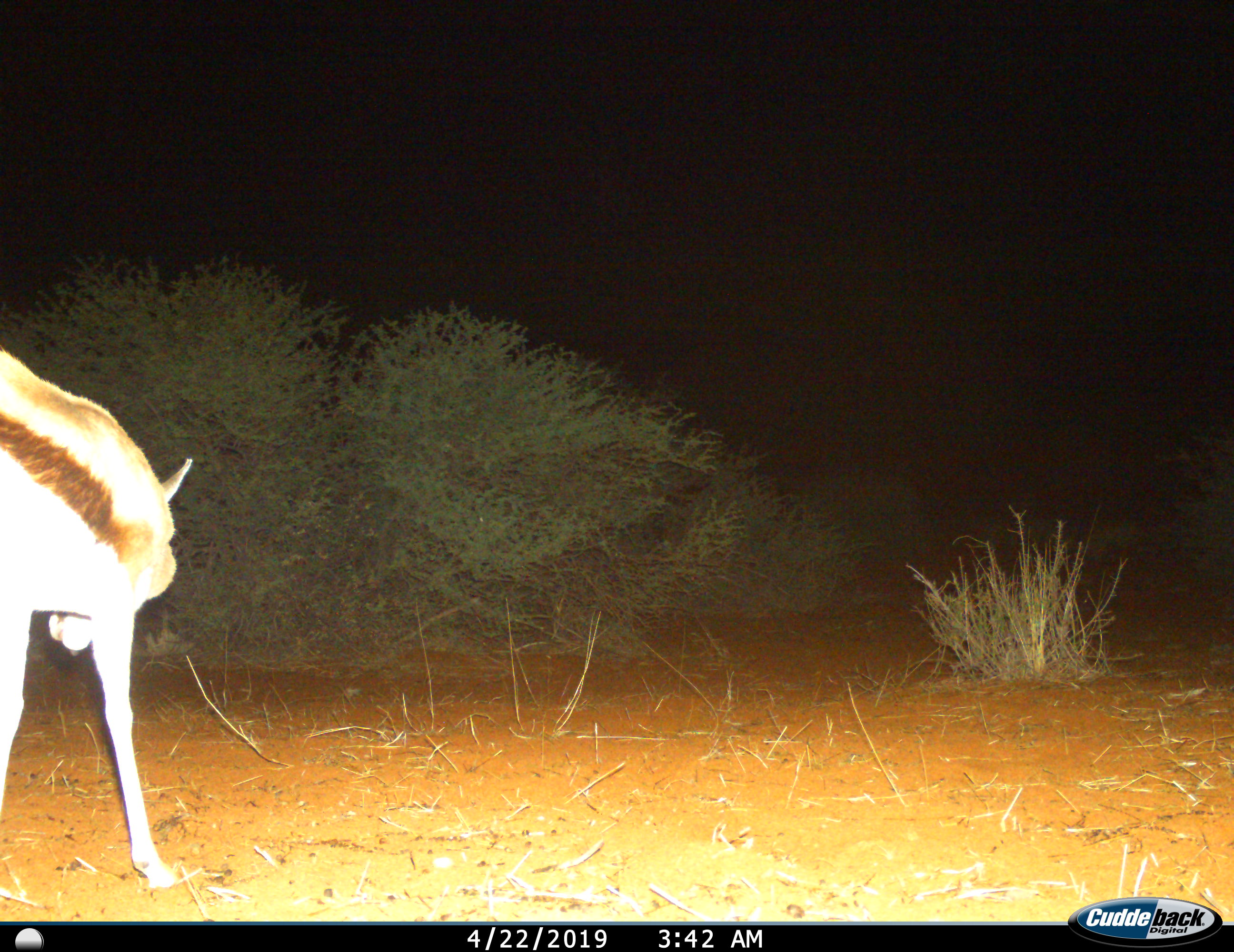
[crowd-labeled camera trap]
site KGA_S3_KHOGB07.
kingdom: Animalia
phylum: Chordata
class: Mammalia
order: Artiodactyla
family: Bovidae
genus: Antidorcas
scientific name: Antidorcas marsupialis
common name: springbok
Springbok (Antidorcas marsupialis), count 1. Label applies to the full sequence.